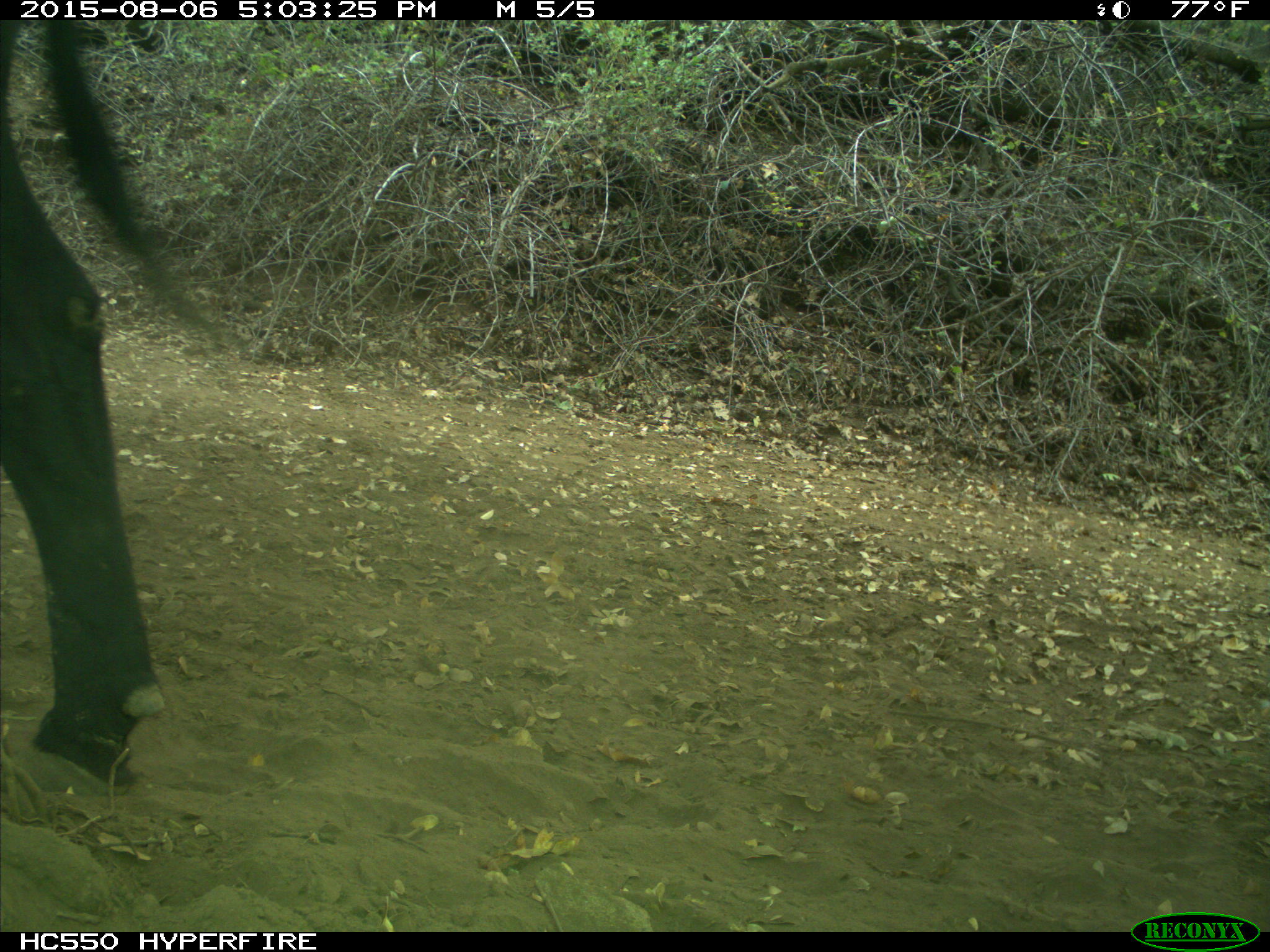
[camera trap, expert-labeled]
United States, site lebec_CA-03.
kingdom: Animalia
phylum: Chordata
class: Mammalia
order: Artiodactyla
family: Bovidae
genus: Bos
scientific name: Bos taurus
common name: domestic cow